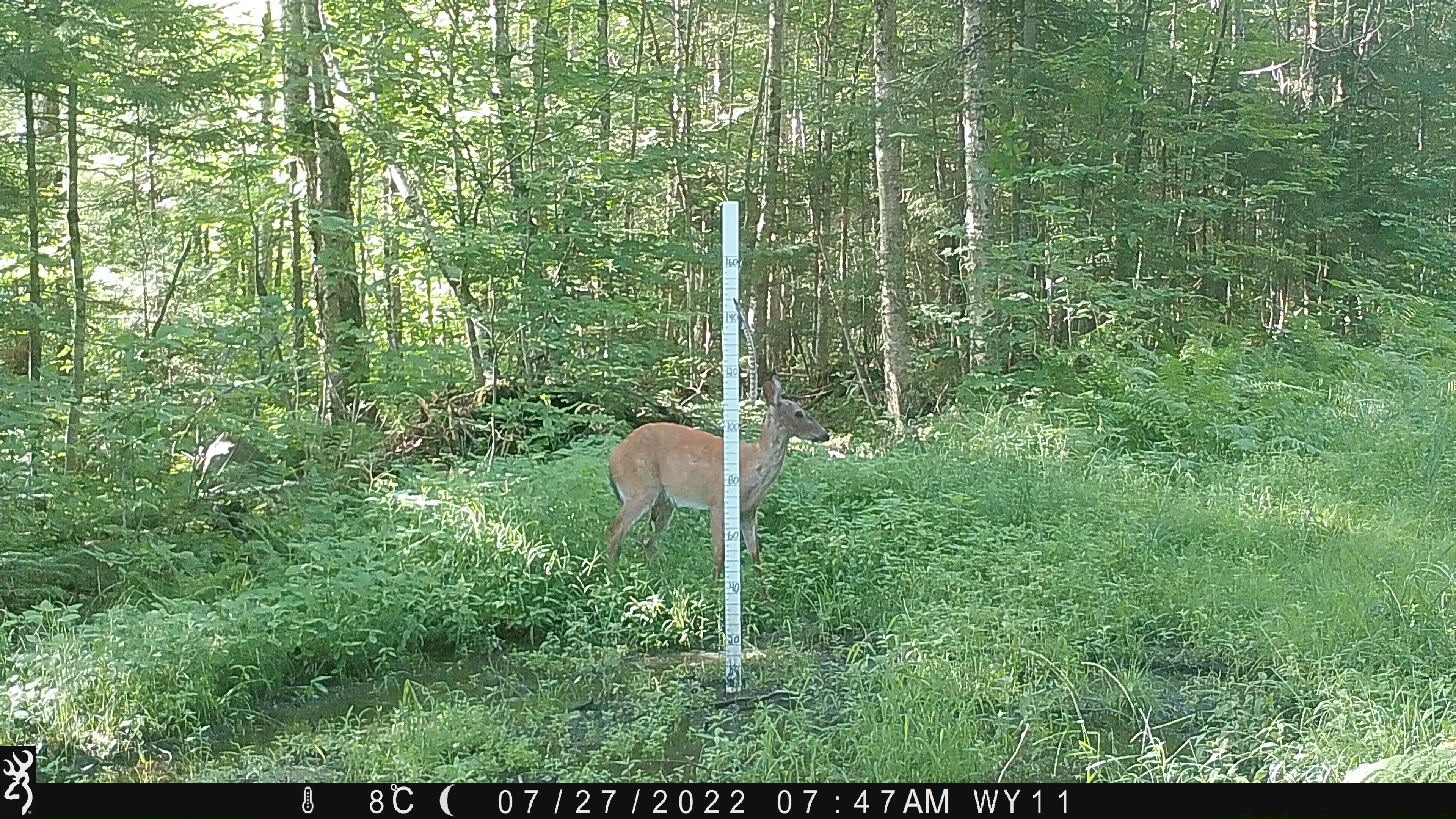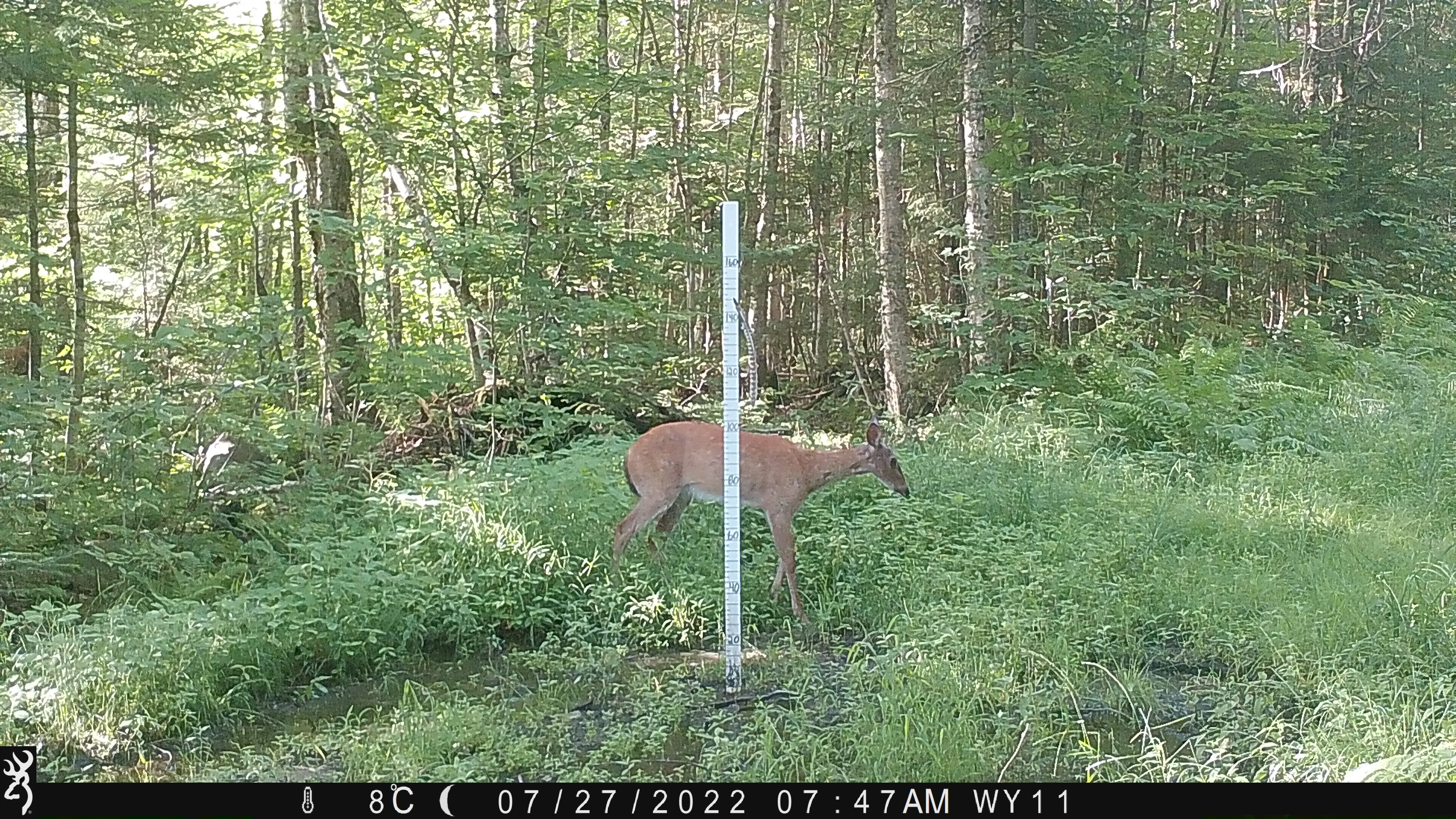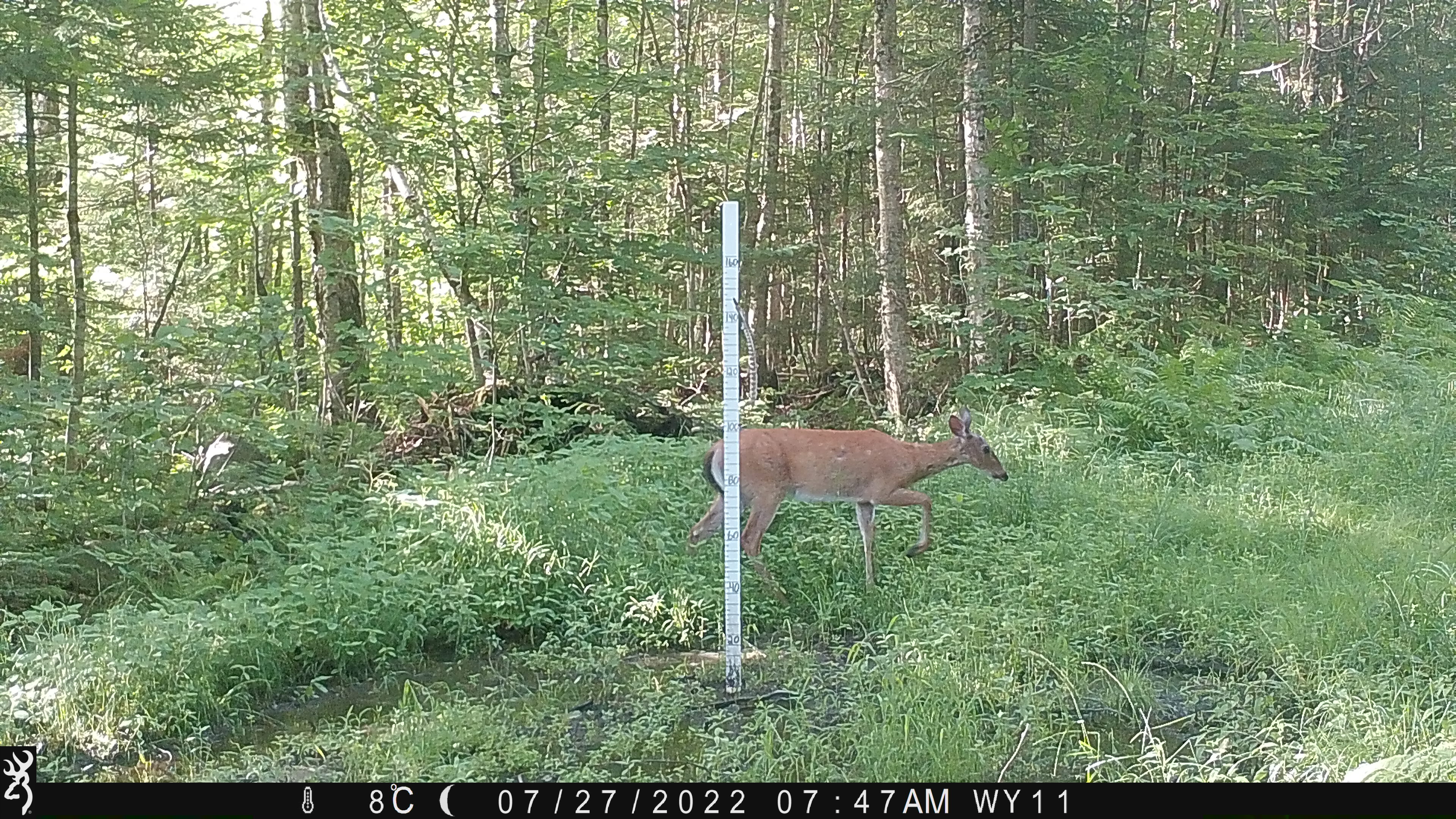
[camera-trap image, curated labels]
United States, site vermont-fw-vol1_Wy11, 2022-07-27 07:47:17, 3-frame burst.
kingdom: Animalia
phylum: Chordata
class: Mammalia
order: Artiodactyla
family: Cervidae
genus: Odocoileus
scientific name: Odocoileus virginianus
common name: white-tailed deer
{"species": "white-tailed deer (Odocoileus virginianus)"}